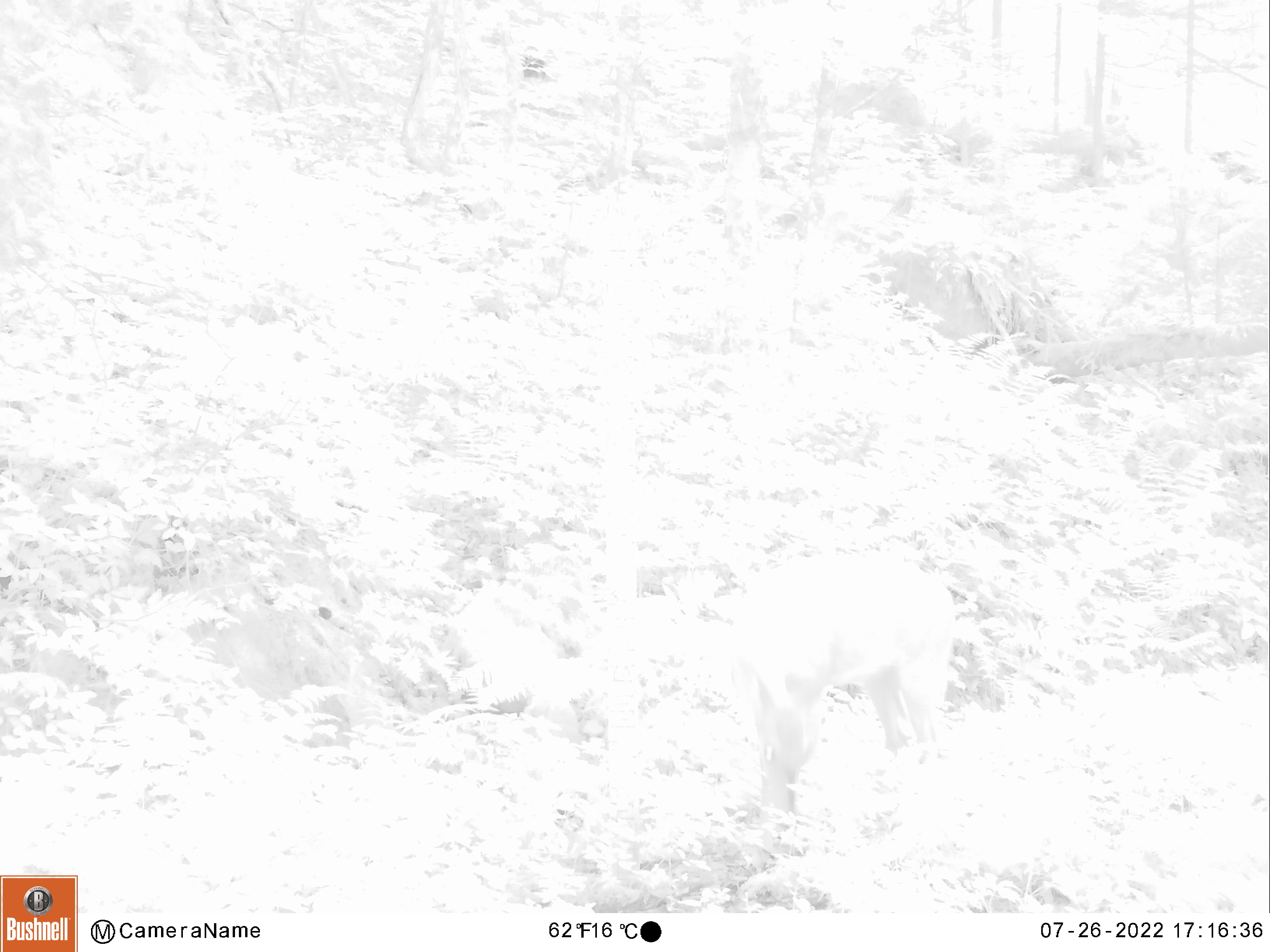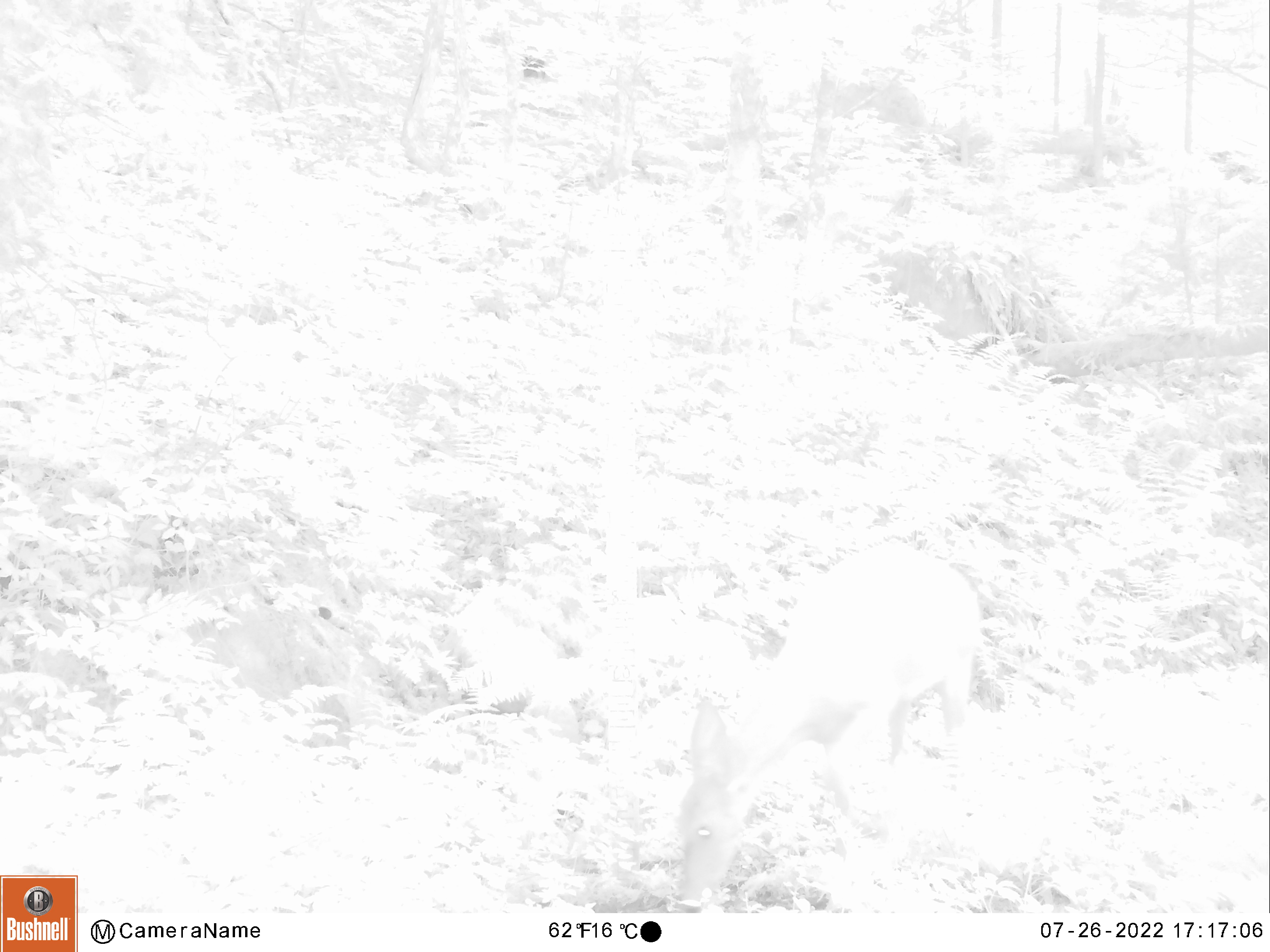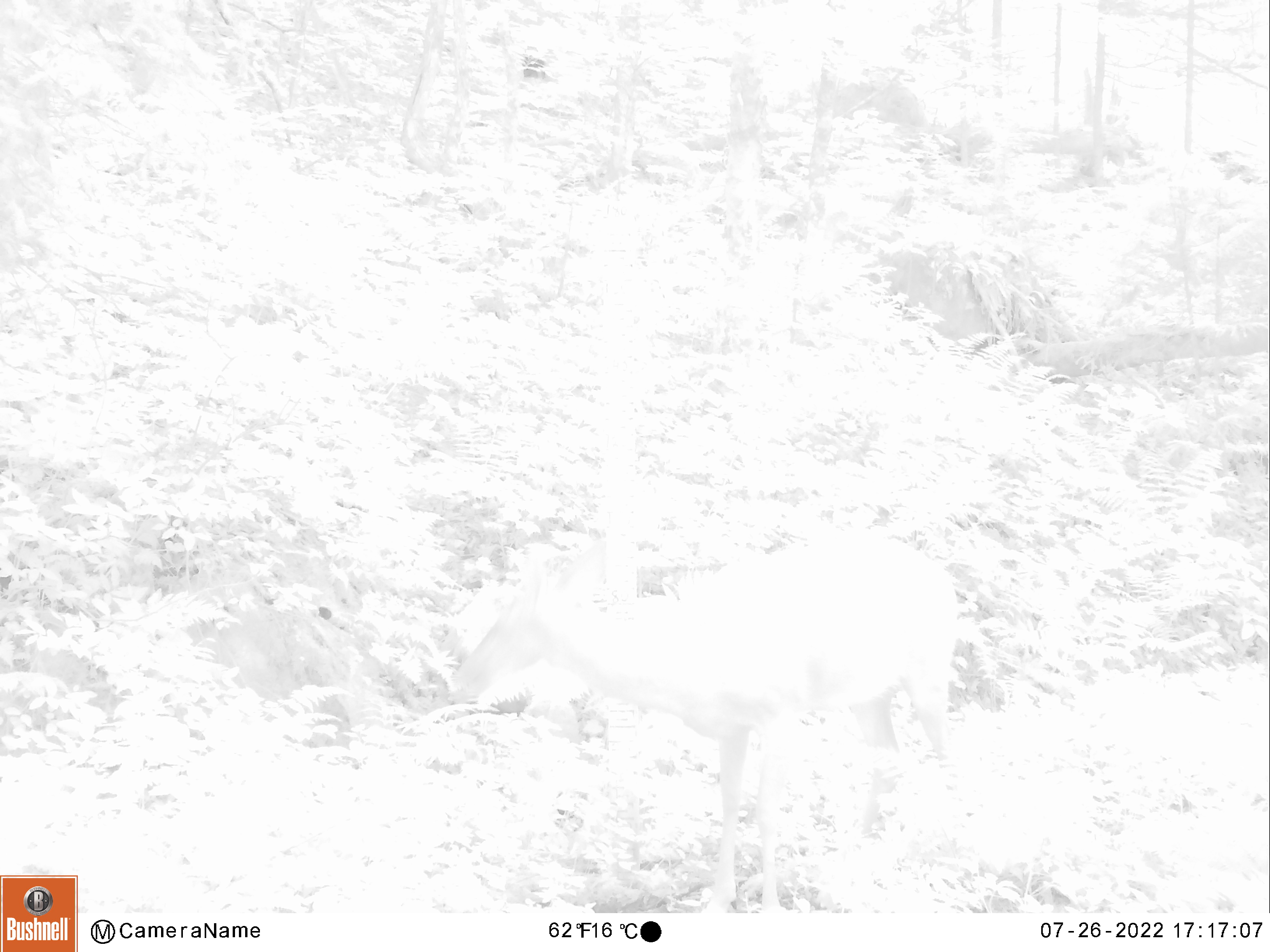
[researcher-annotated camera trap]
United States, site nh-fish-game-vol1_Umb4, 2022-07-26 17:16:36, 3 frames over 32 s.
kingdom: Animalia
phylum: Chordata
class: Mammalia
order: Artiodactyla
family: Cervidae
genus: Odocoileus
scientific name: Odocoileus virginianus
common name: white-tailed deer